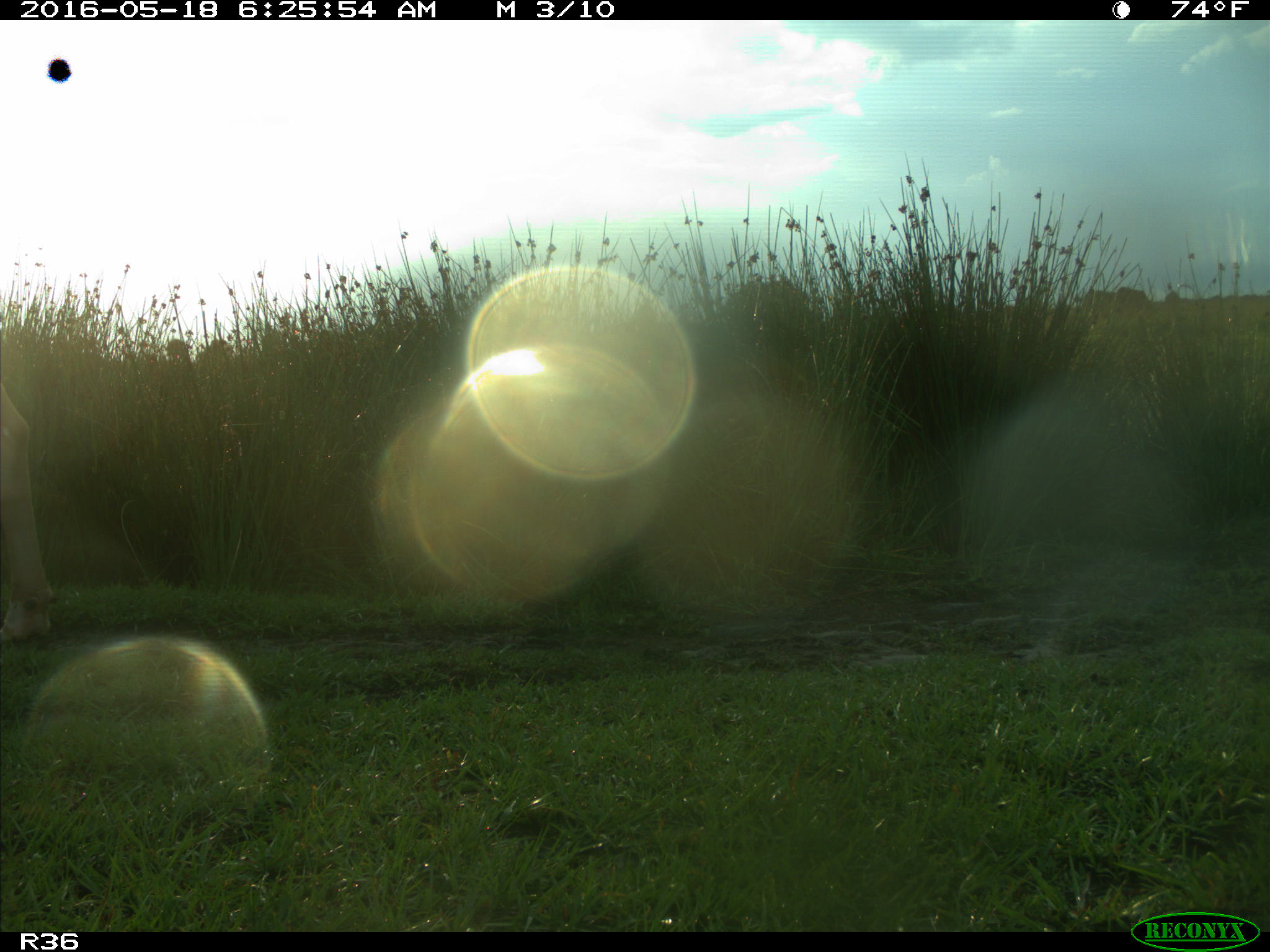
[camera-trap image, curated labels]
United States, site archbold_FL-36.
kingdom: Animalia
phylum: Chordata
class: Mammalia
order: Artiodactyla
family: Bovidae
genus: Bos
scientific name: Bos taurus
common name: domestic cow